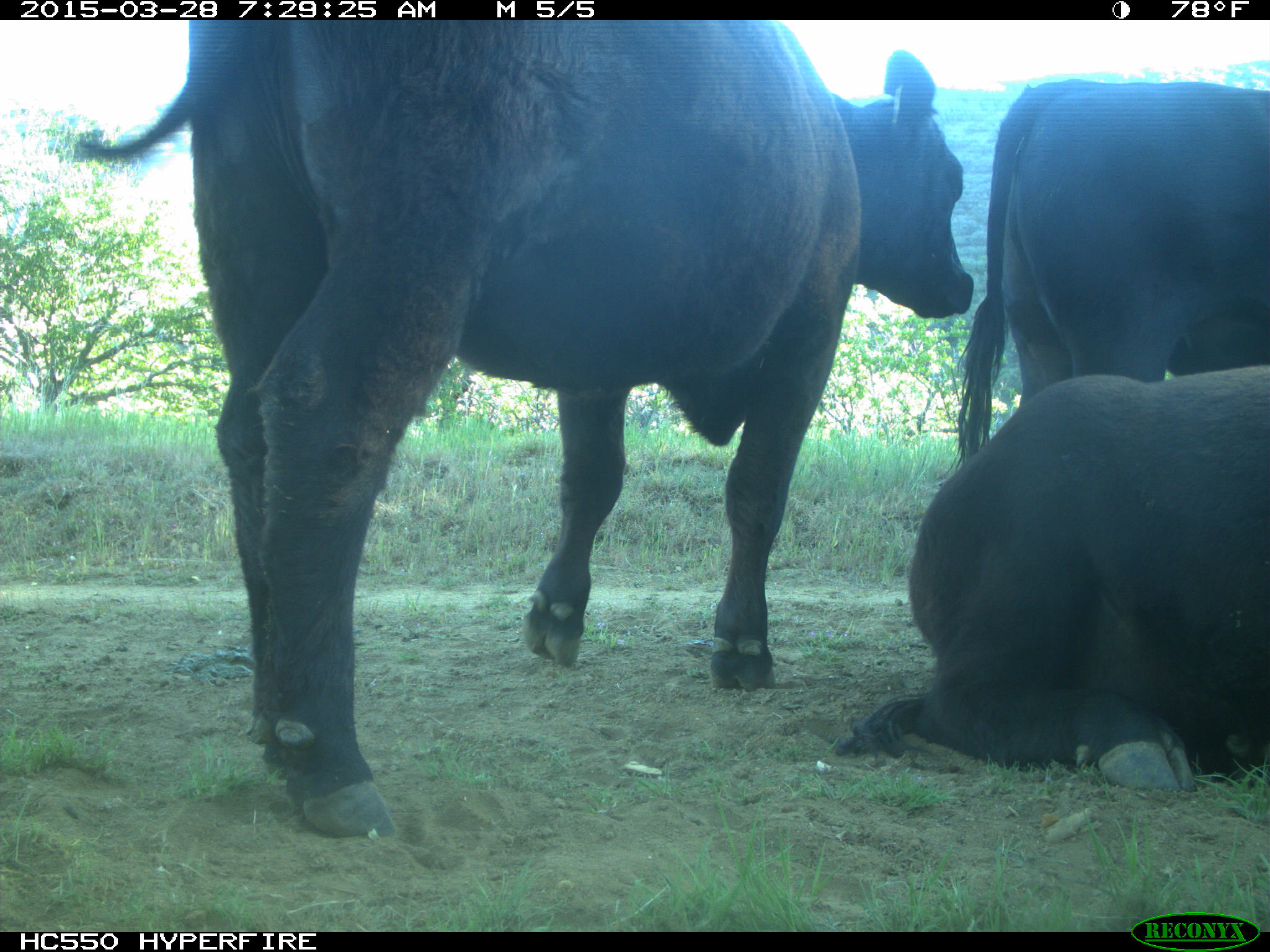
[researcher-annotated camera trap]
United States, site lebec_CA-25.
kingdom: Animalia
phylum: Chordata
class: Mammalia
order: Artiodactyla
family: Bovidae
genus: Bos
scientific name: Bos taurus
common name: domestic cow